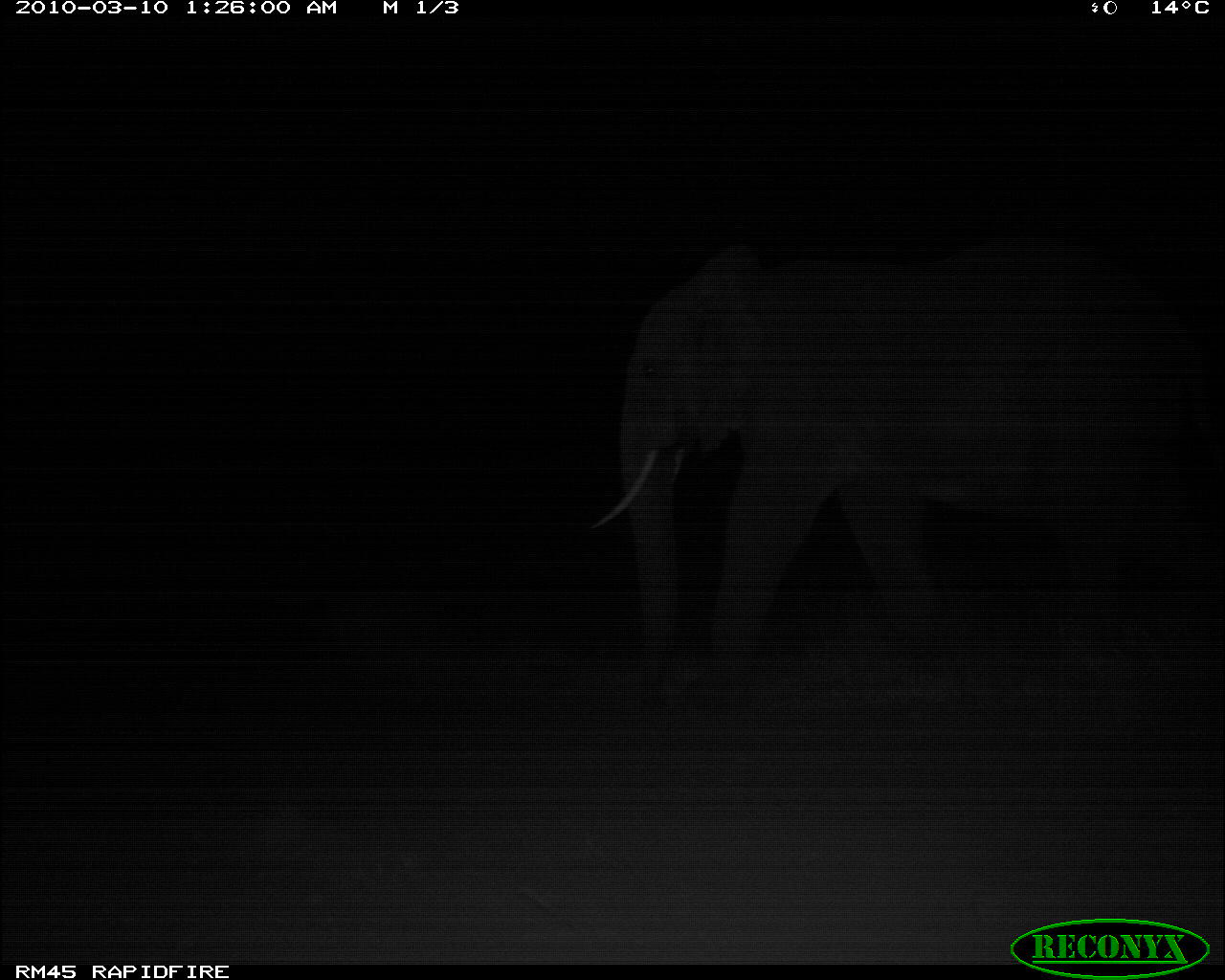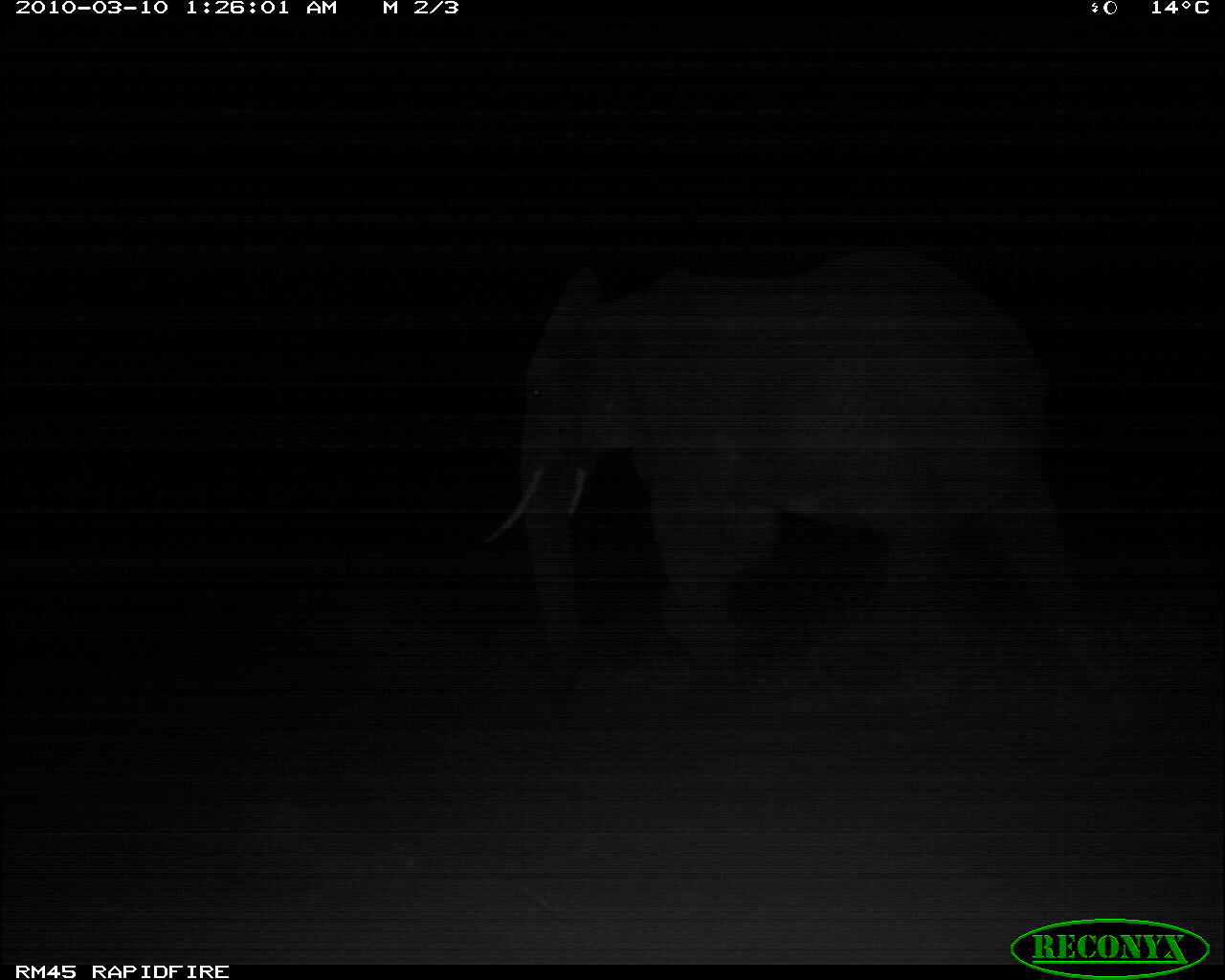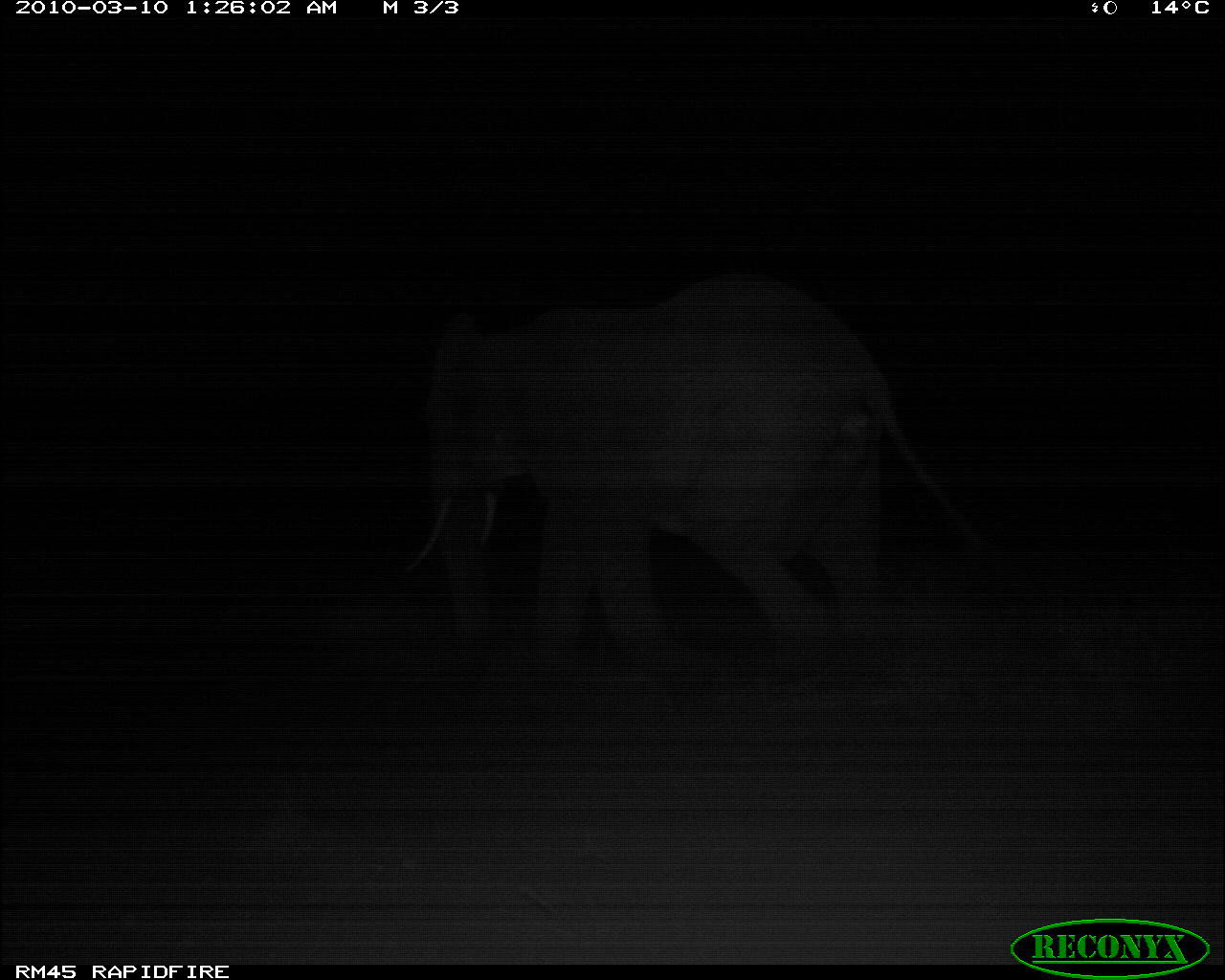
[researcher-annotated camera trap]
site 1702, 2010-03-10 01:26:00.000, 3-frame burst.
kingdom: Animalia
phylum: Chordata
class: Mammalia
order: Proboscidea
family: Elephantidae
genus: Loxodonta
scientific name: Loxodonta africana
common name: african bush elephant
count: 1